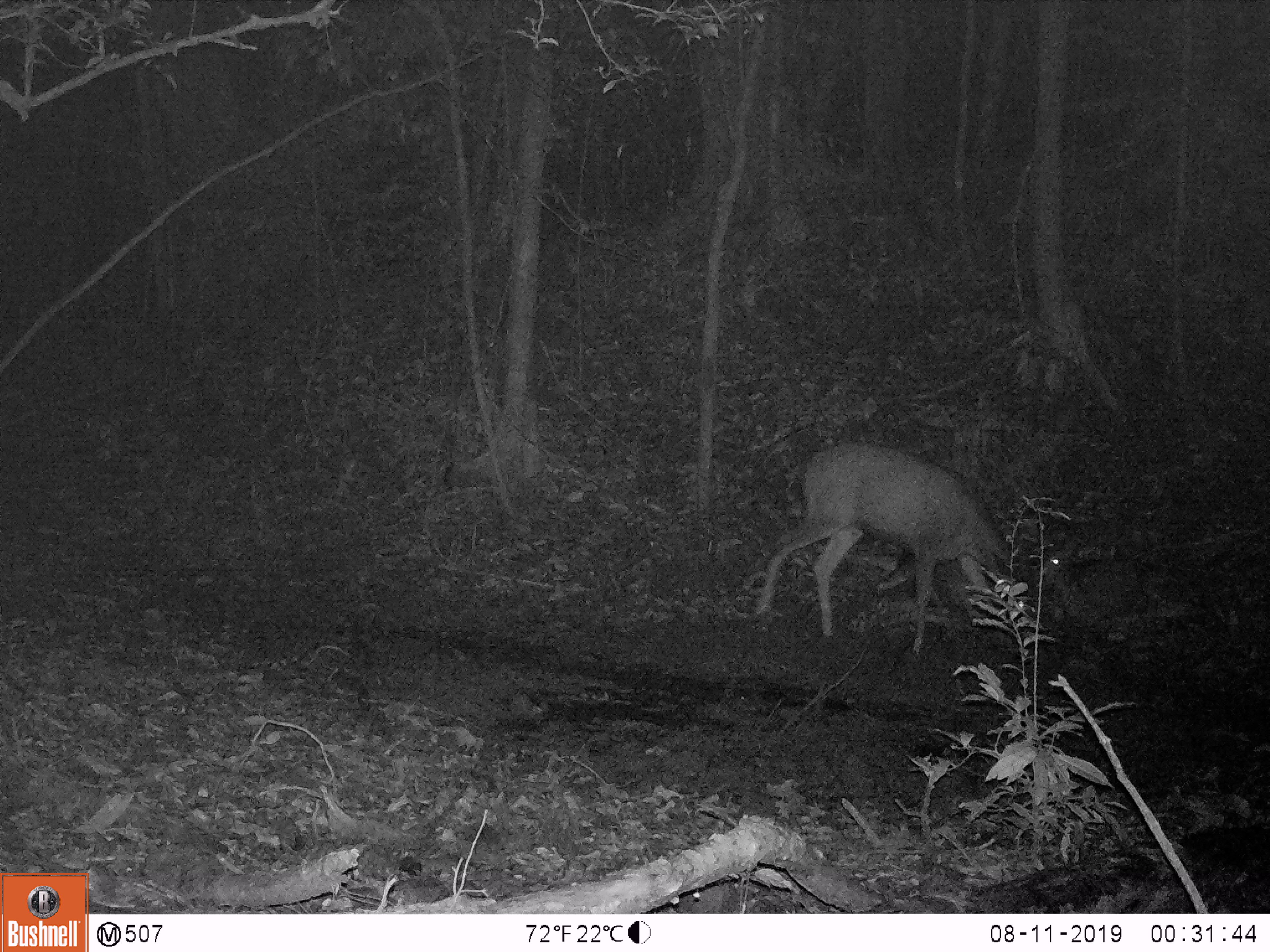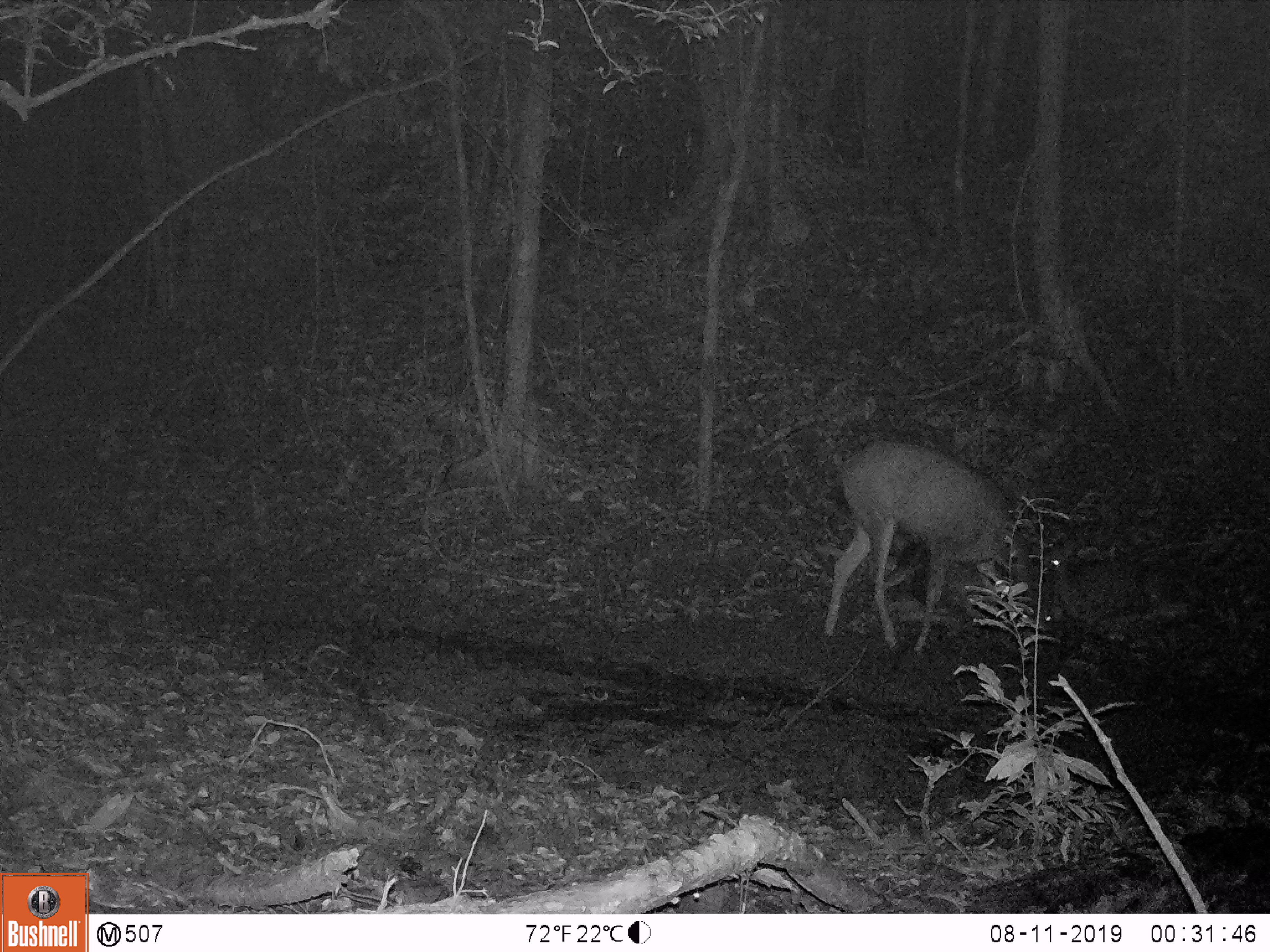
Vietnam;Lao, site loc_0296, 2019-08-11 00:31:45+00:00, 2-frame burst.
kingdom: Animalia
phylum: Chordata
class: Mammalia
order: Artiodactyla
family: Cervidae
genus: Rusa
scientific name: Rusa unicolor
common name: sambar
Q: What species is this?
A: Sambar (Rusa unicolor).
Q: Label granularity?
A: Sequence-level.